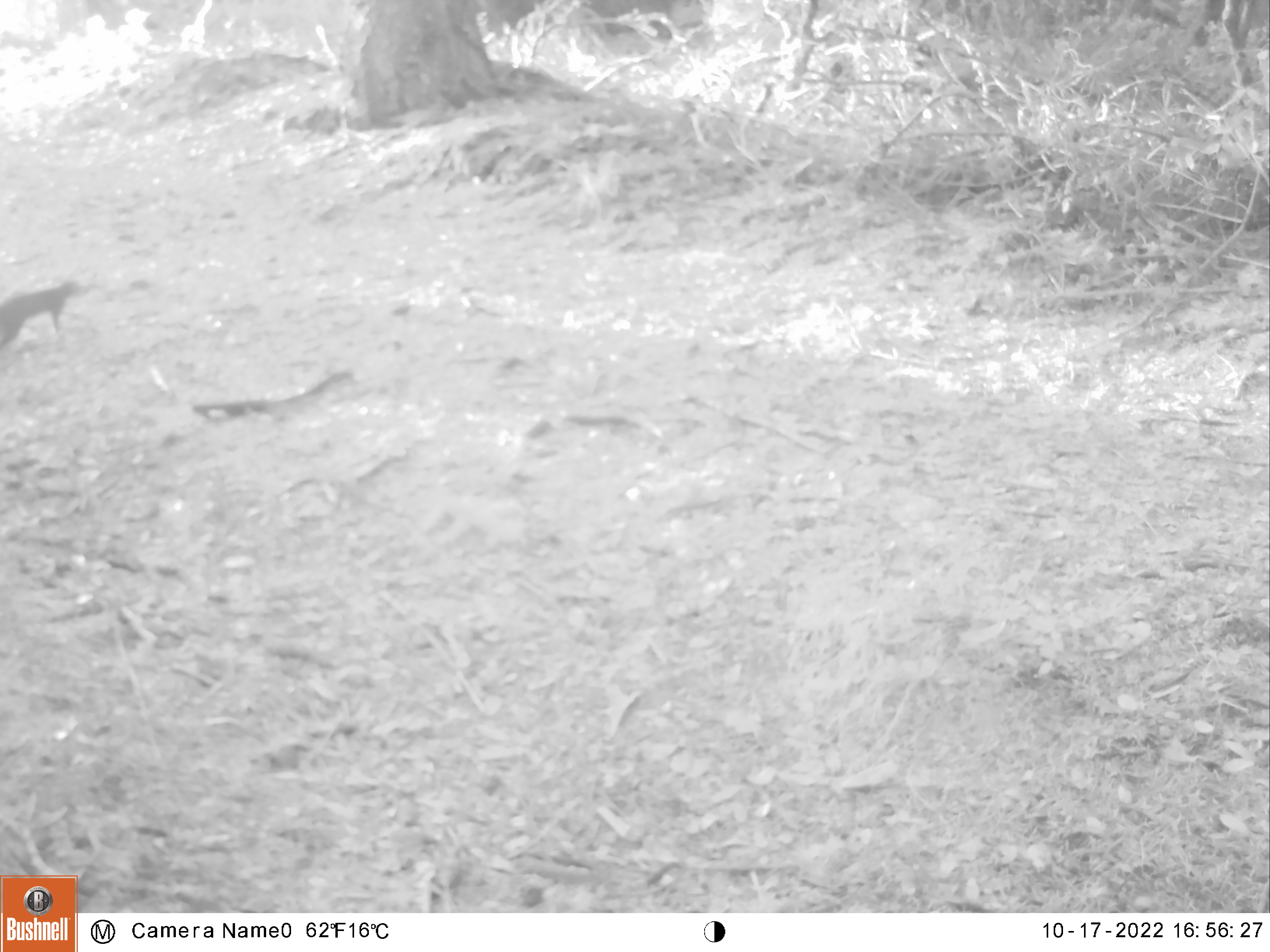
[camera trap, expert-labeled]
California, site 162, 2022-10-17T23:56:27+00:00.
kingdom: Animalia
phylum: Chordata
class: Mammalia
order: Rodentia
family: Sciuridae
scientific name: Sciuridae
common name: squirrel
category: unknown squirrel